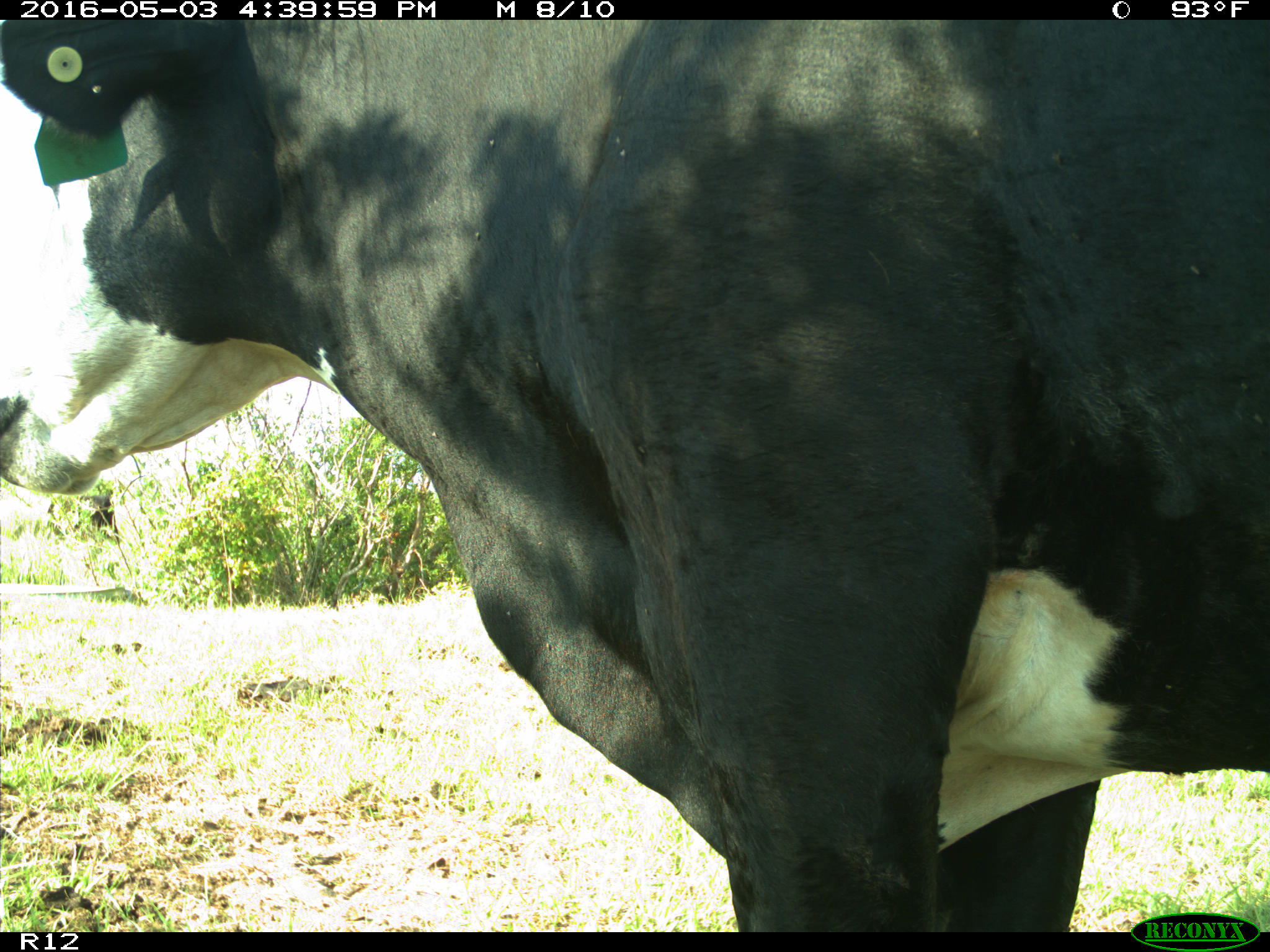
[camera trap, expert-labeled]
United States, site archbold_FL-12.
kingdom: Animalia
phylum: Chordata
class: Mammalia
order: Artiodactyla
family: Bovidae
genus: Bos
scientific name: Bos taurus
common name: domestic cow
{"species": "Bos taurus (domestic cow)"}